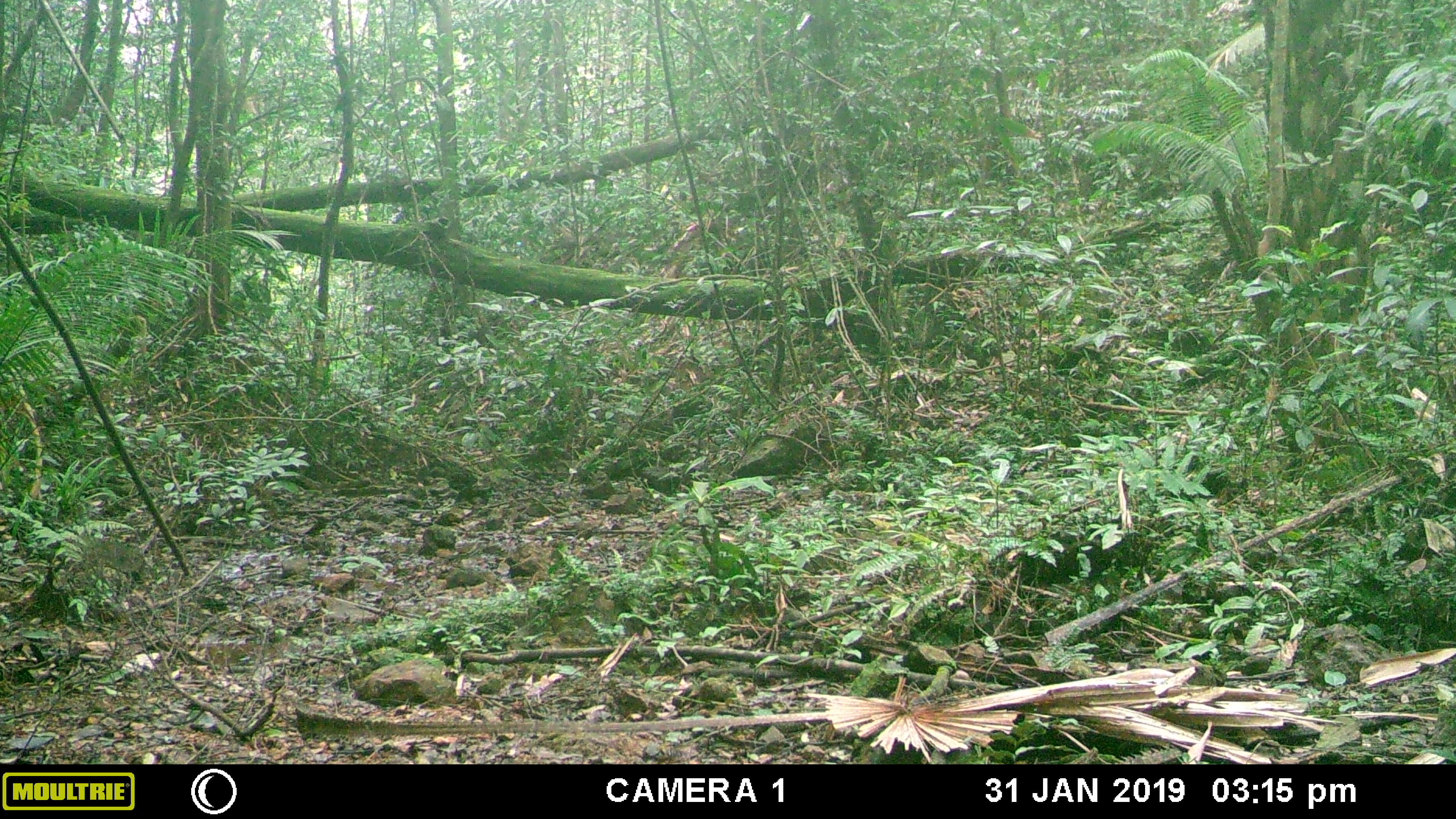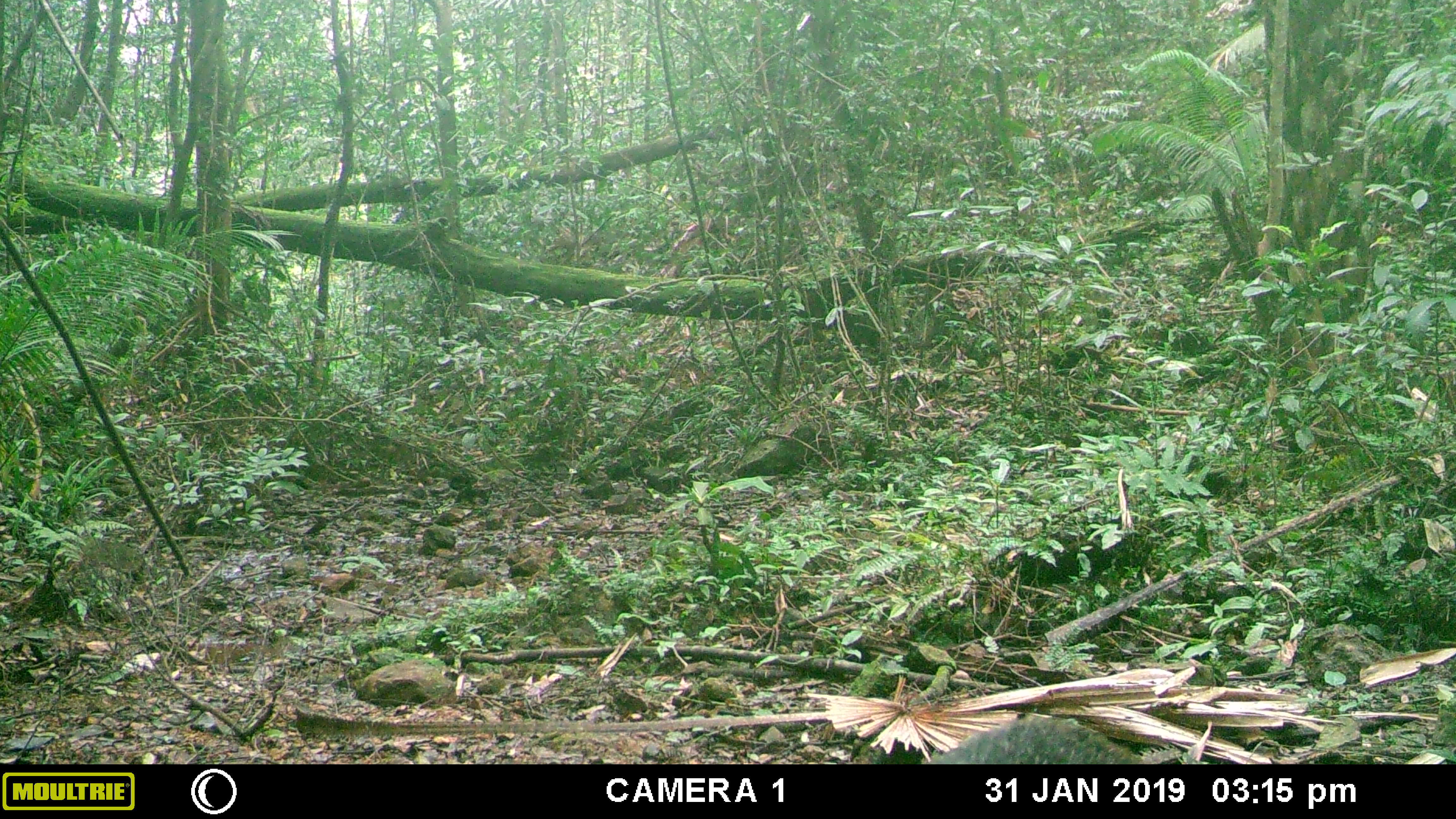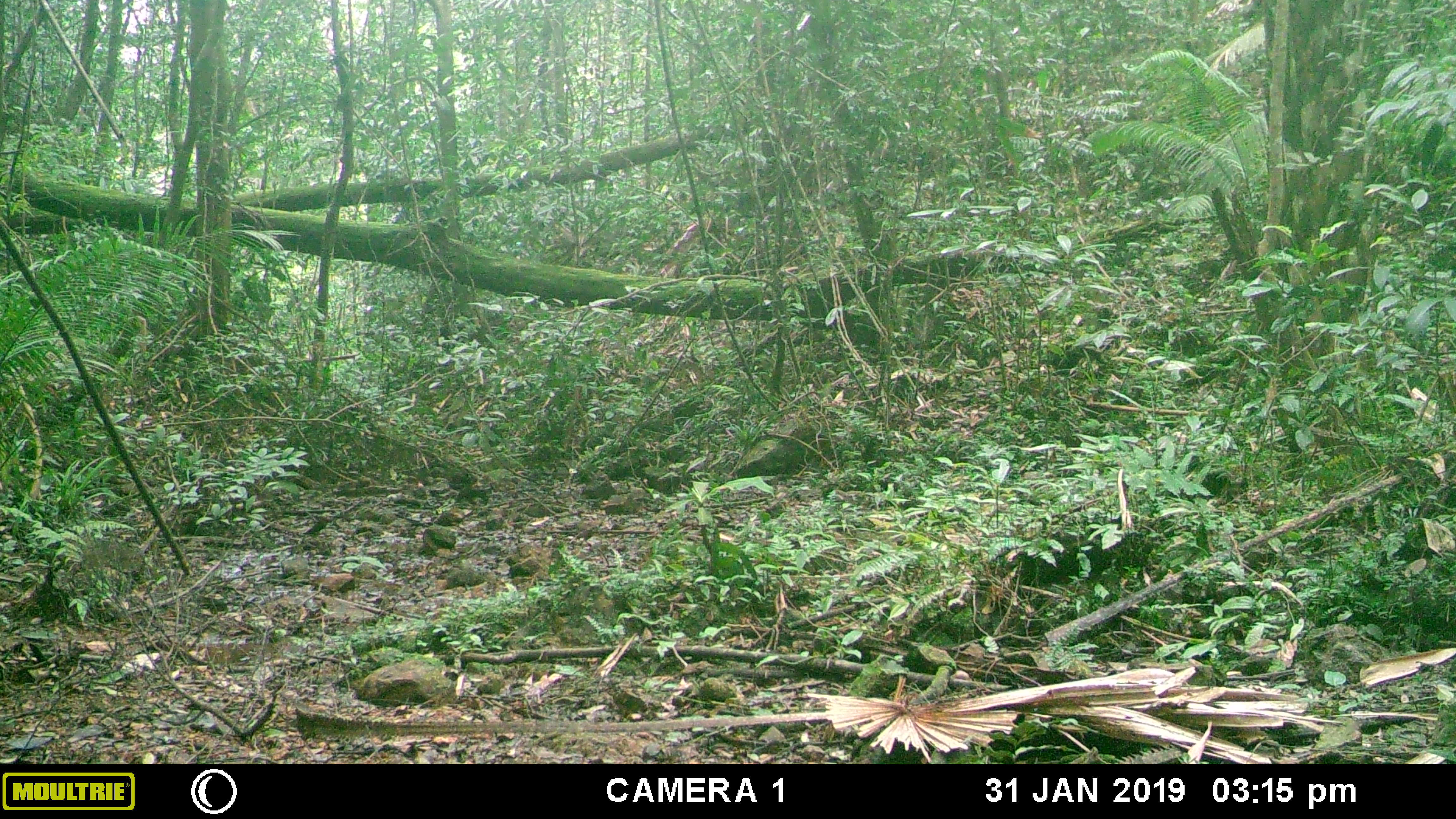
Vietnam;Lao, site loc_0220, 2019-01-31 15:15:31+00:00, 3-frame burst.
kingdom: Animalia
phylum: Chordata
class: Mammalia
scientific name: Mammalia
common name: mammal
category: unidentified small mammal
Unidentified small mammal (mammal) (Mammalia). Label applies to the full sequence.